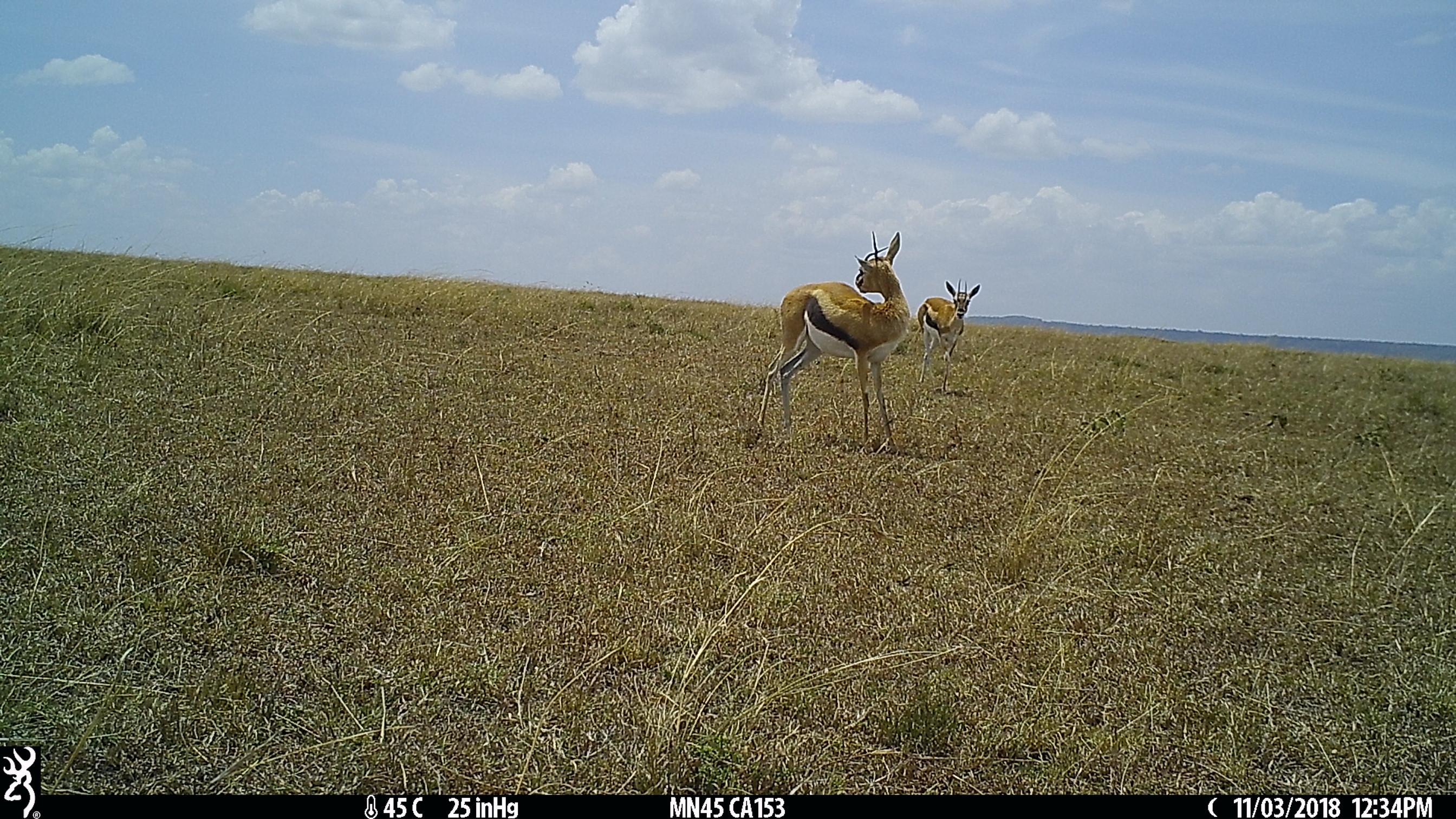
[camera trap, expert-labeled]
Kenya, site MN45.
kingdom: Animalia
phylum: Chordata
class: Mammalia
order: Artiodactyla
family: Bovidae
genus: Eudorcas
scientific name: Eudorcas thomsonii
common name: thomon's gazelle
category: gazelle thomsons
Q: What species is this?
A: Gazelle thomsons (thomon's gazelle) (Eudorcas thomsonii).